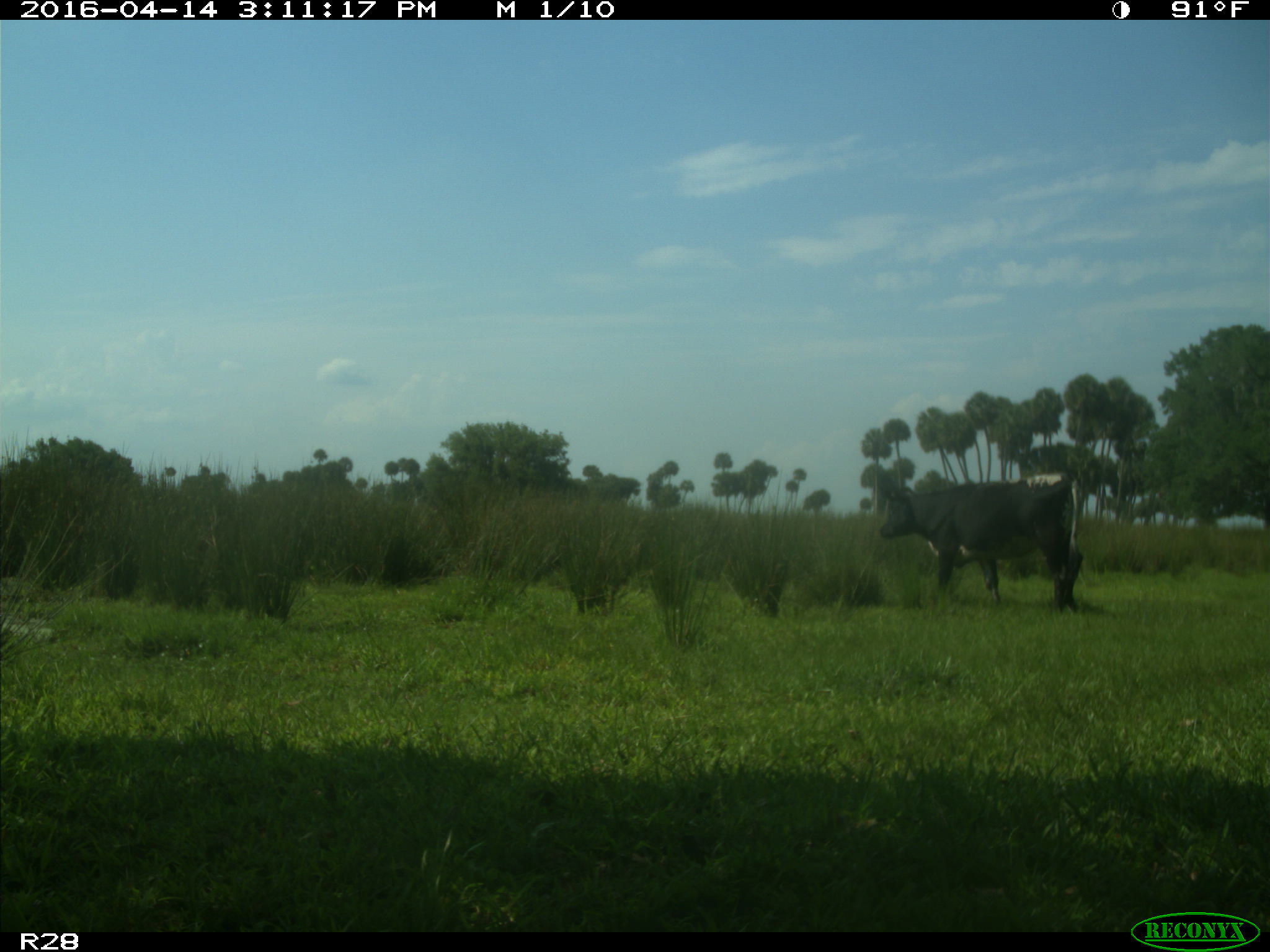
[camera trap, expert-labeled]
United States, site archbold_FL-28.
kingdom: Animalia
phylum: Chordata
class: Mammalia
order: Artiodactyla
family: Bovidae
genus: Bos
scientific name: Bos taurus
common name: domestic cow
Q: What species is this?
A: Bos taurus (domestic cow).